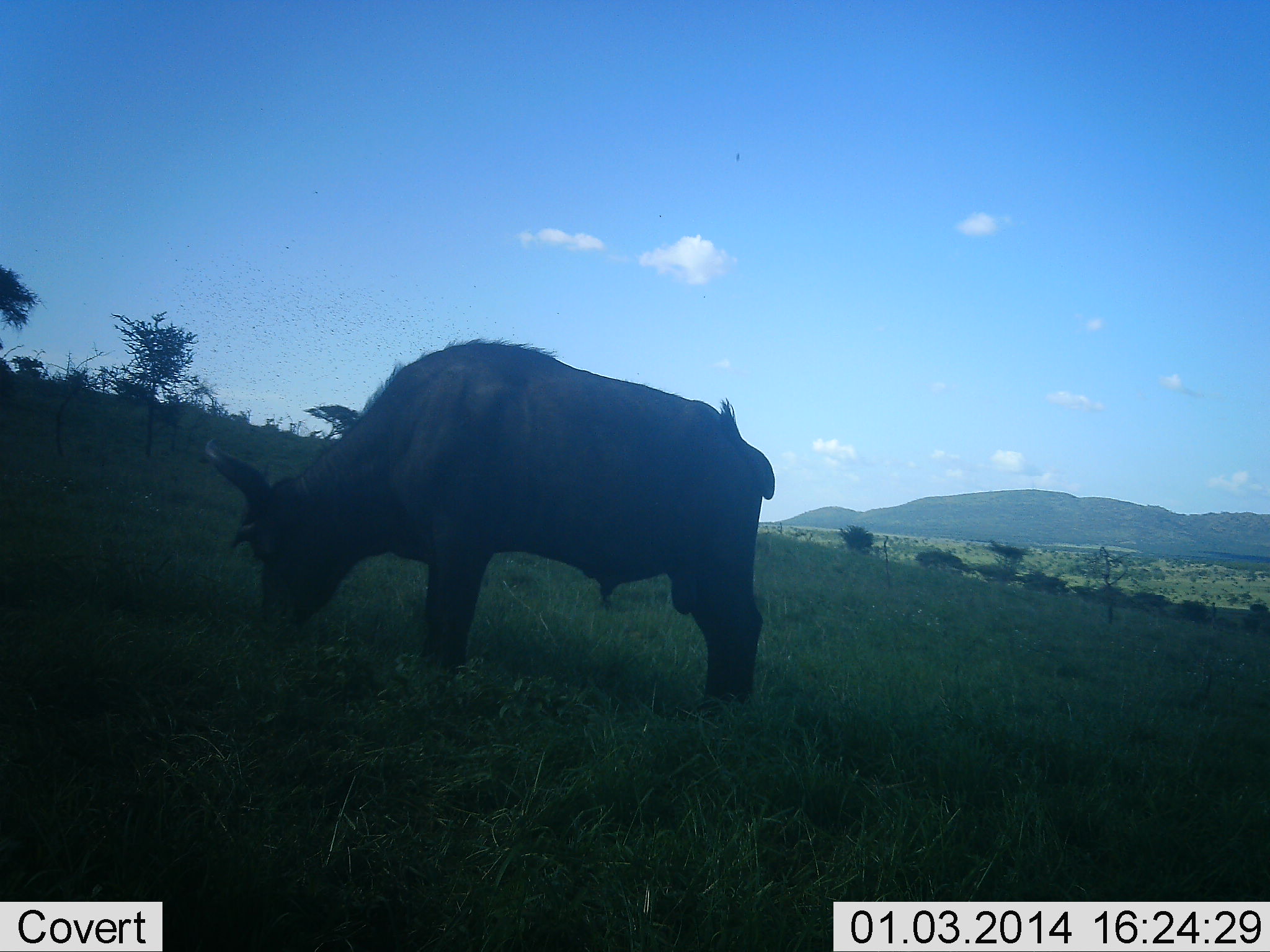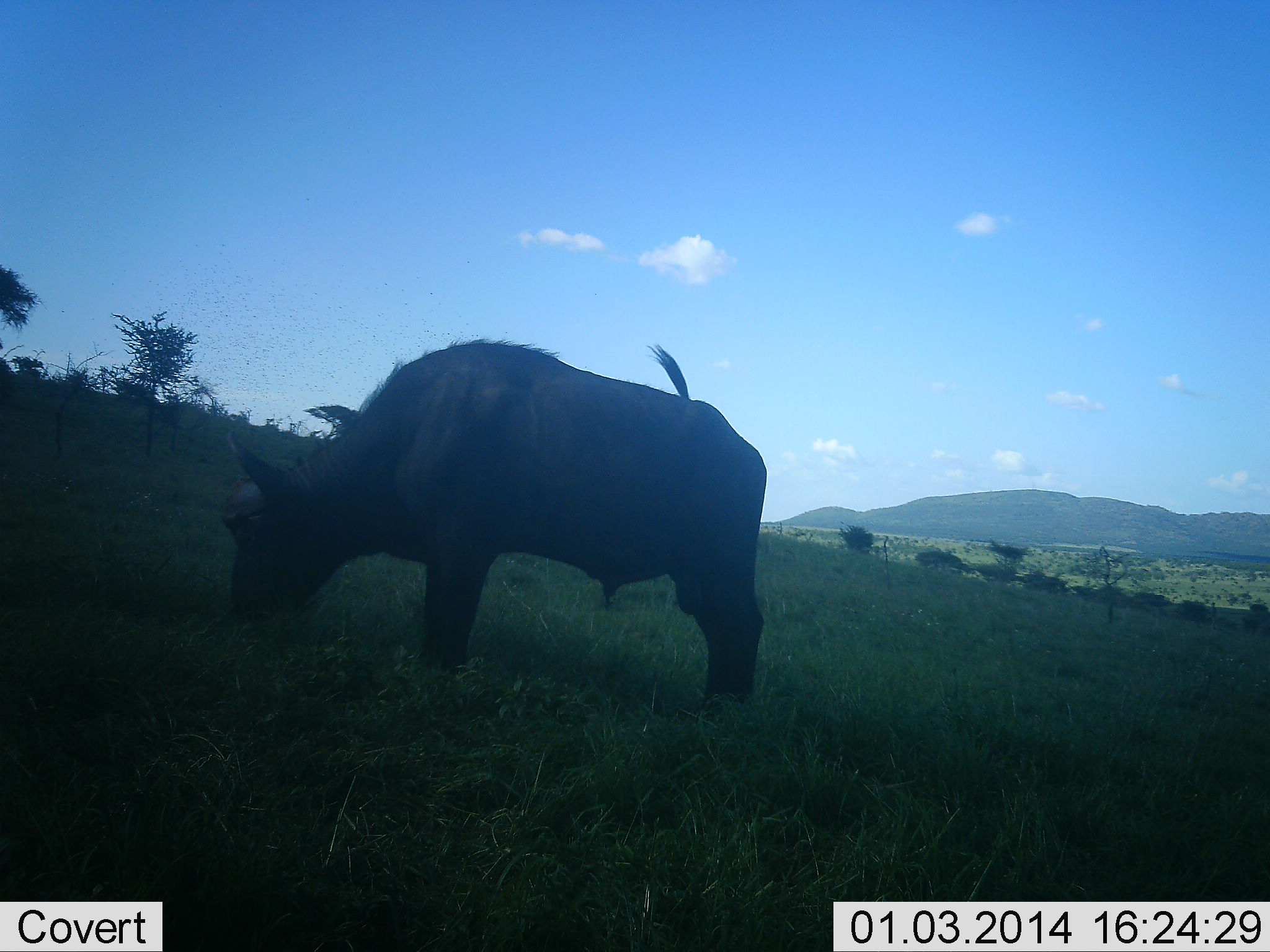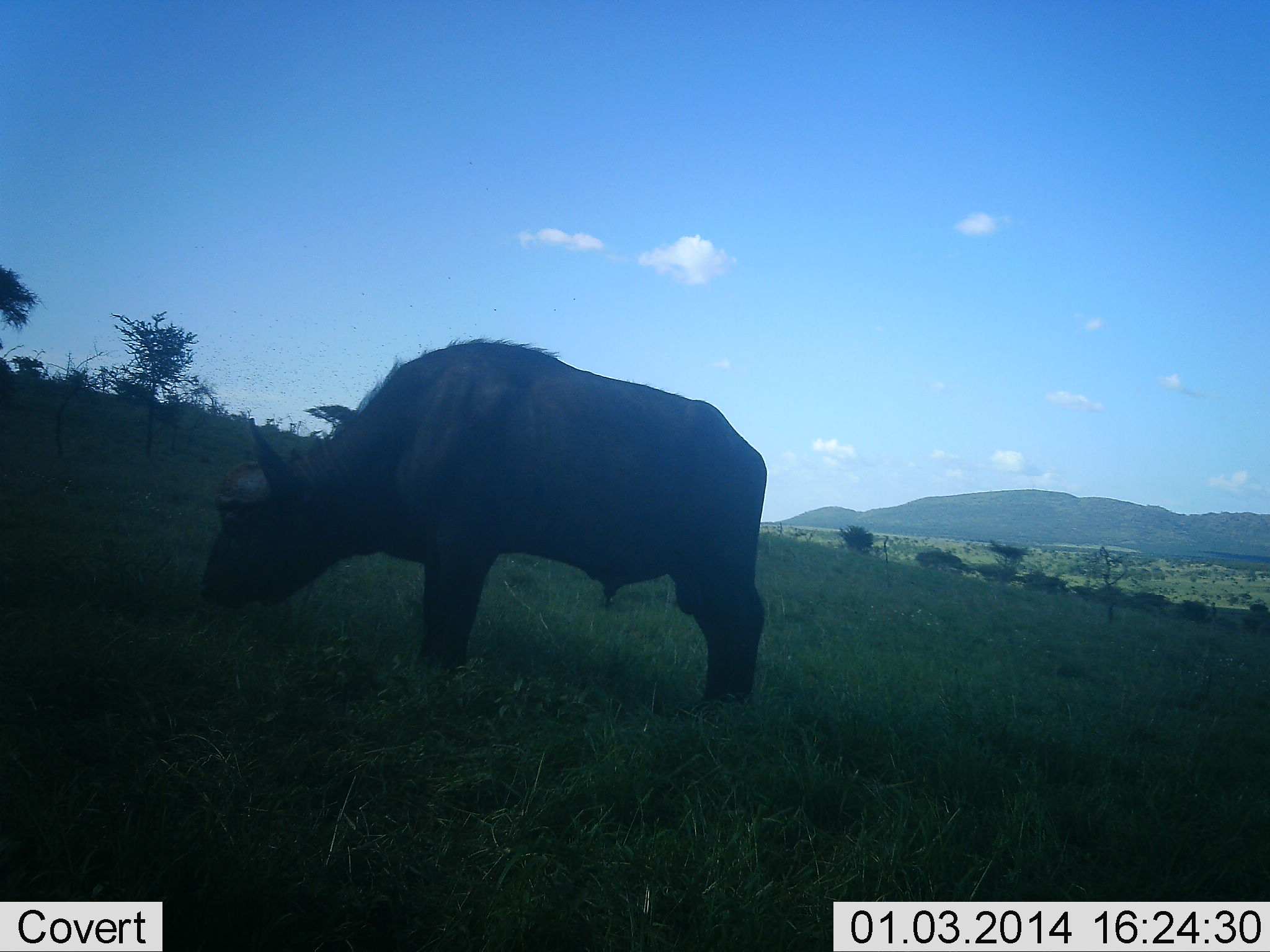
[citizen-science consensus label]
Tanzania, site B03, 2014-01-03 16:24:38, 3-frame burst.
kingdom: Animalia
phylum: Chordata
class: Mammalia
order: Artiodactyla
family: Bovidae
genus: Syncerus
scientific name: Syncerus caffer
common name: cape buffalo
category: buffalo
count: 1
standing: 20%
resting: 0%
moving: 0%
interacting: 0%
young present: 0%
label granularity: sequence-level